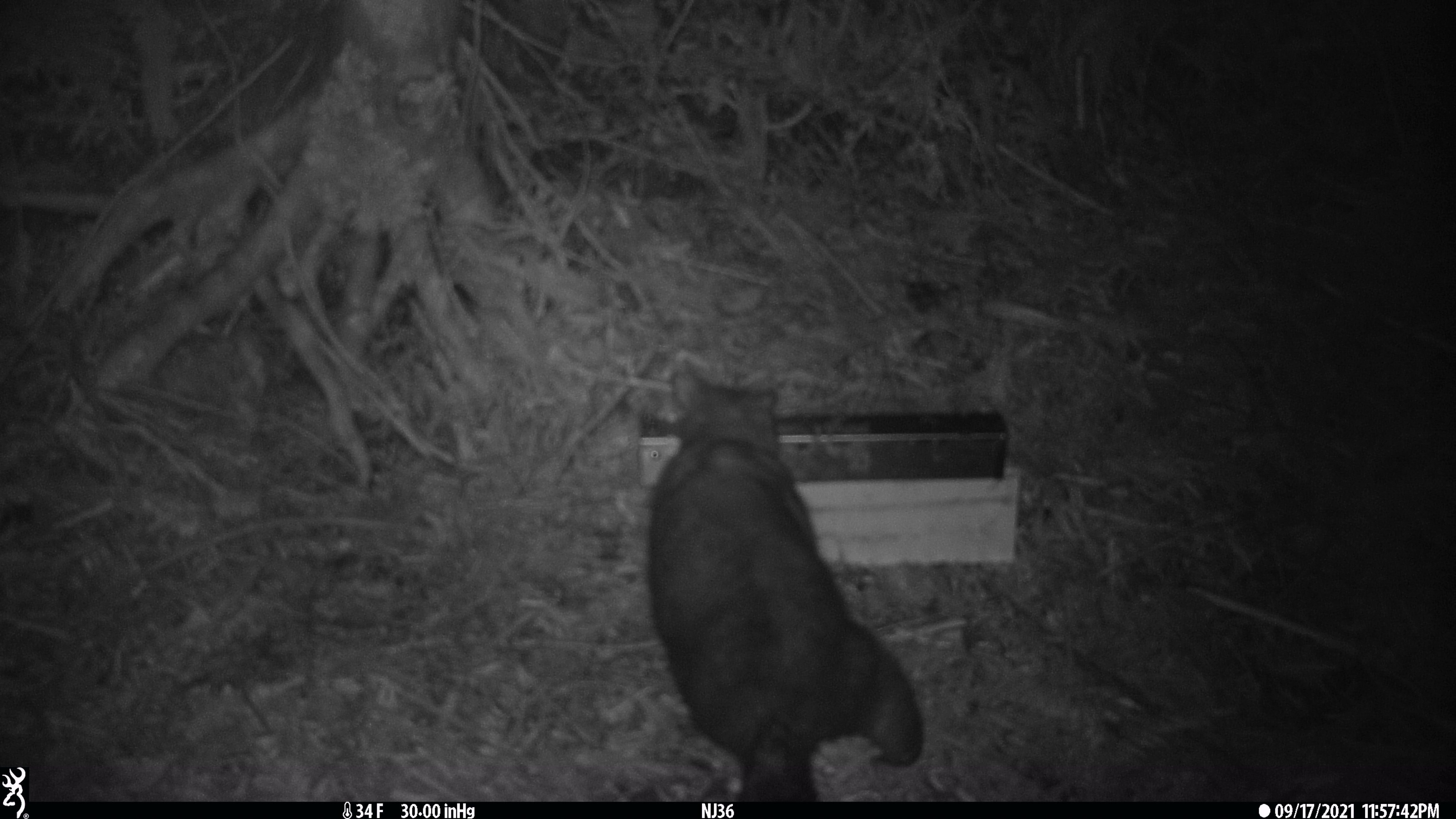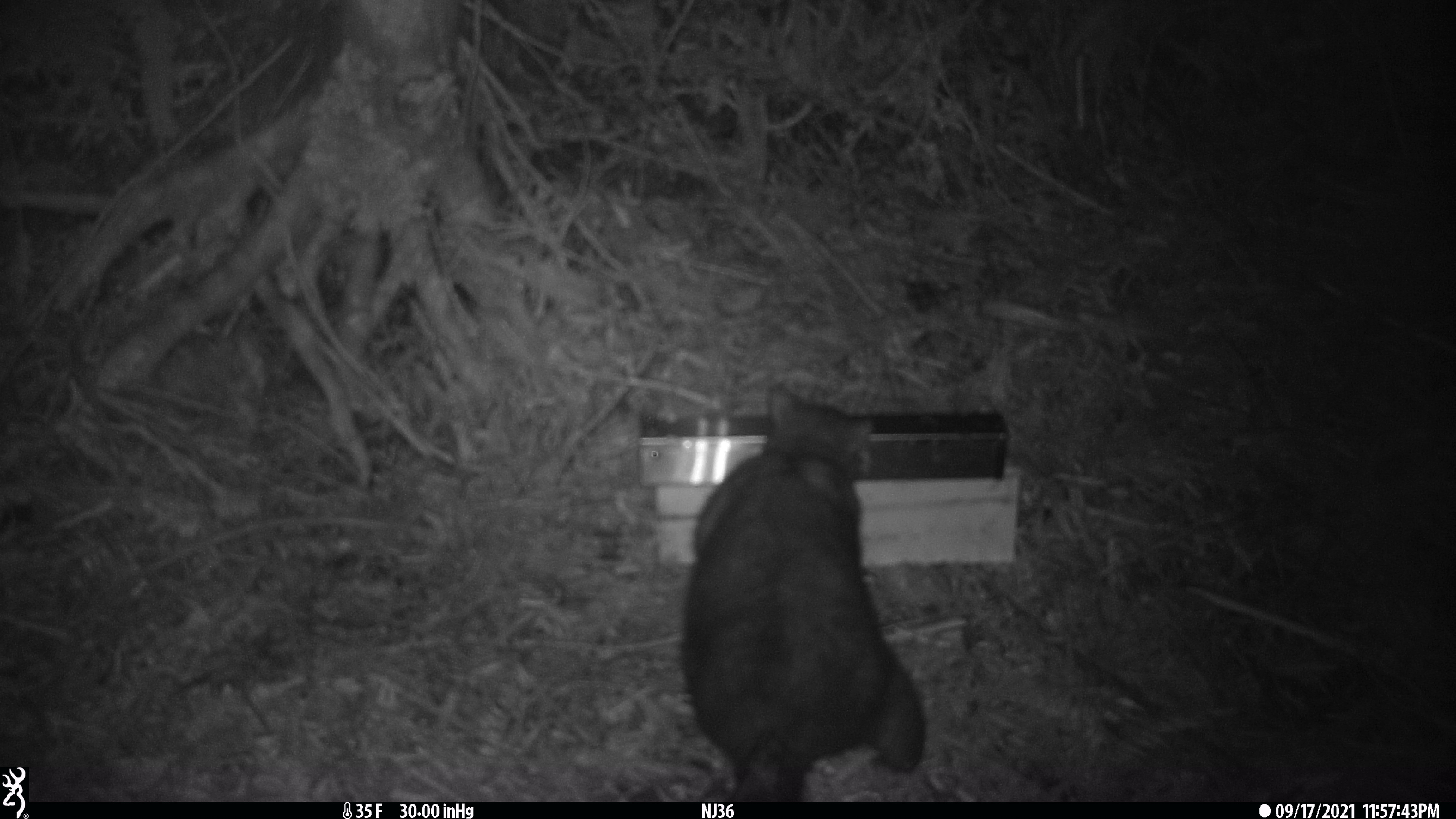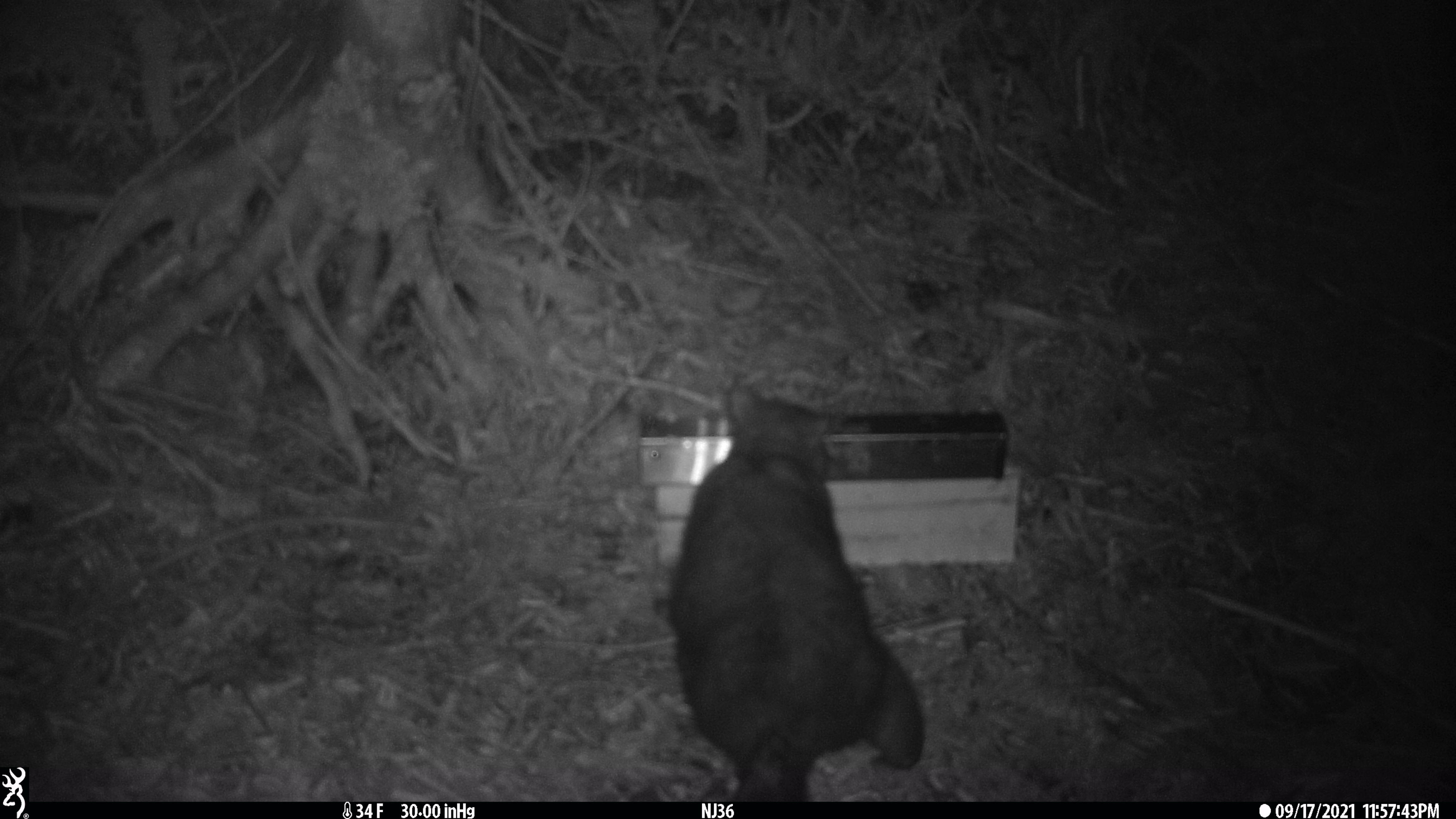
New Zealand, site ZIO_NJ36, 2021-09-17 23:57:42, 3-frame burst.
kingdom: Animalia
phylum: Chordata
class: Mammalia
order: Diprotodontia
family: Phalangeridae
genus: Trichosurus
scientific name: Trichosurus vulpecula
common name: common brushtail possum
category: possum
Possum (common brushtail possum) (Trichosurus vulpecula).